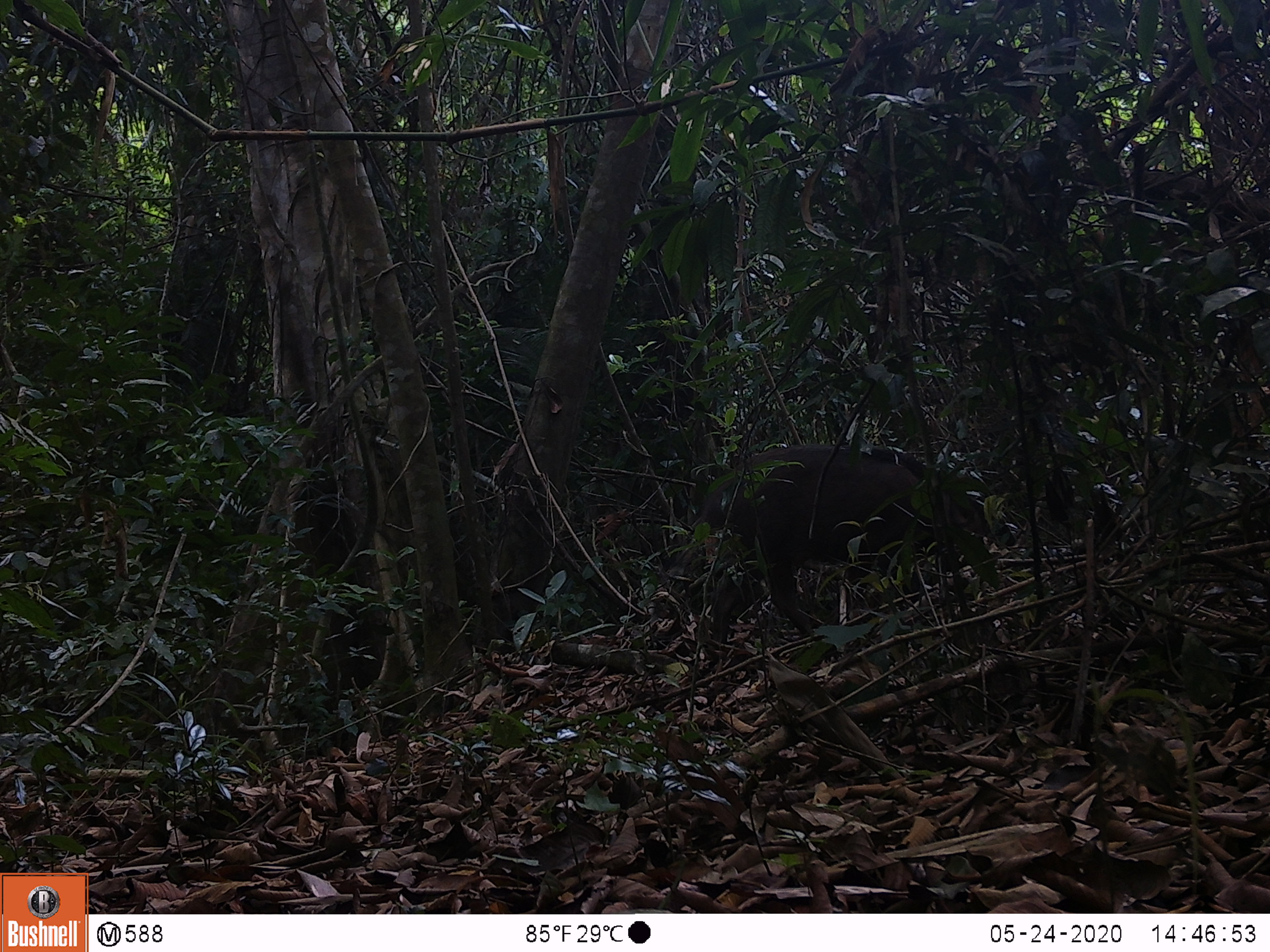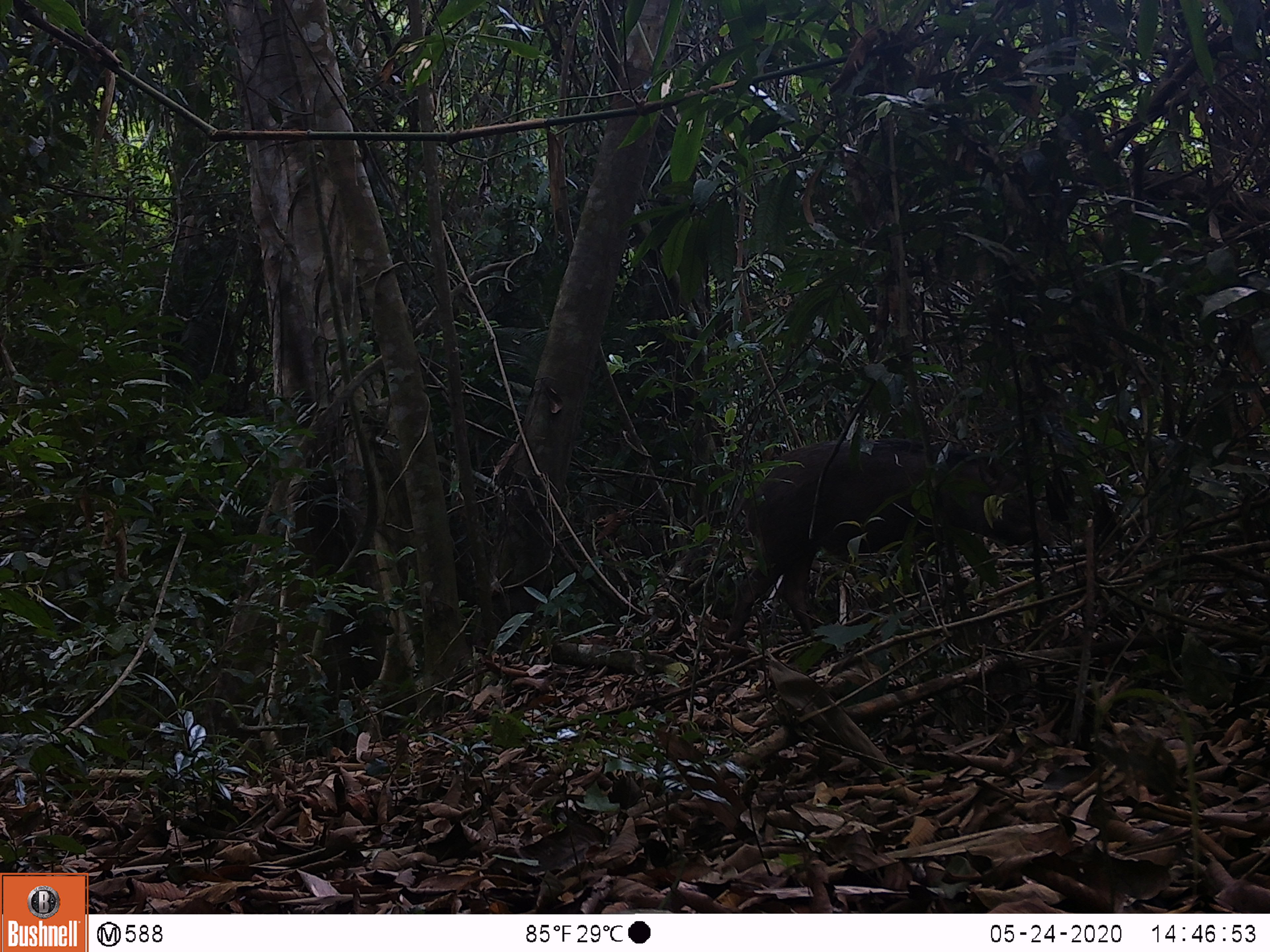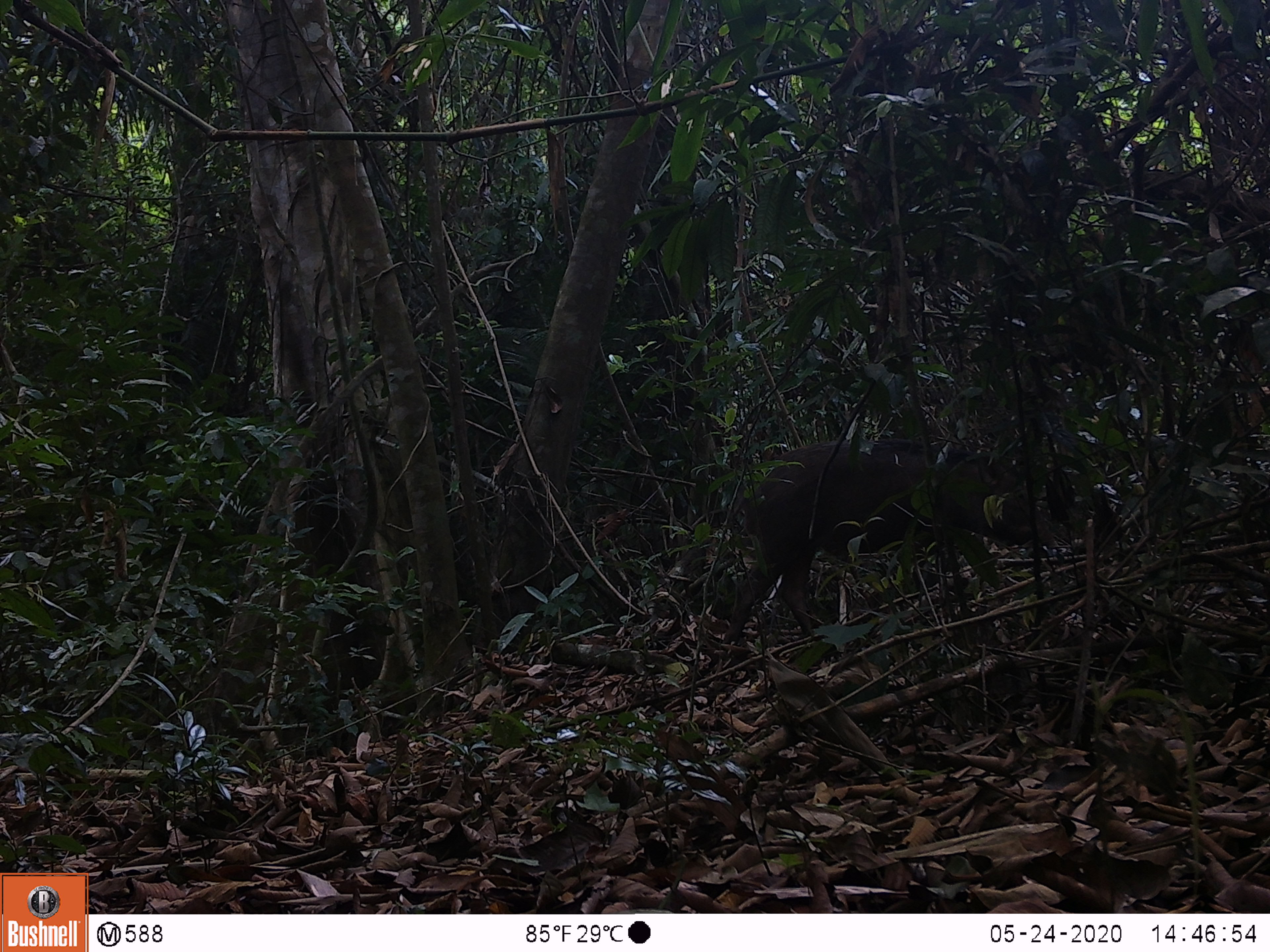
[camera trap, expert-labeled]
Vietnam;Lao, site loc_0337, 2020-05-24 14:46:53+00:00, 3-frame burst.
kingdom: Animalia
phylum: Chordata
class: Mammalia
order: Artiodactyla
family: Suidae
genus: Sus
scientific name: Sus scrofa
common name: eurasian wild pig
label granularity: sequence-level